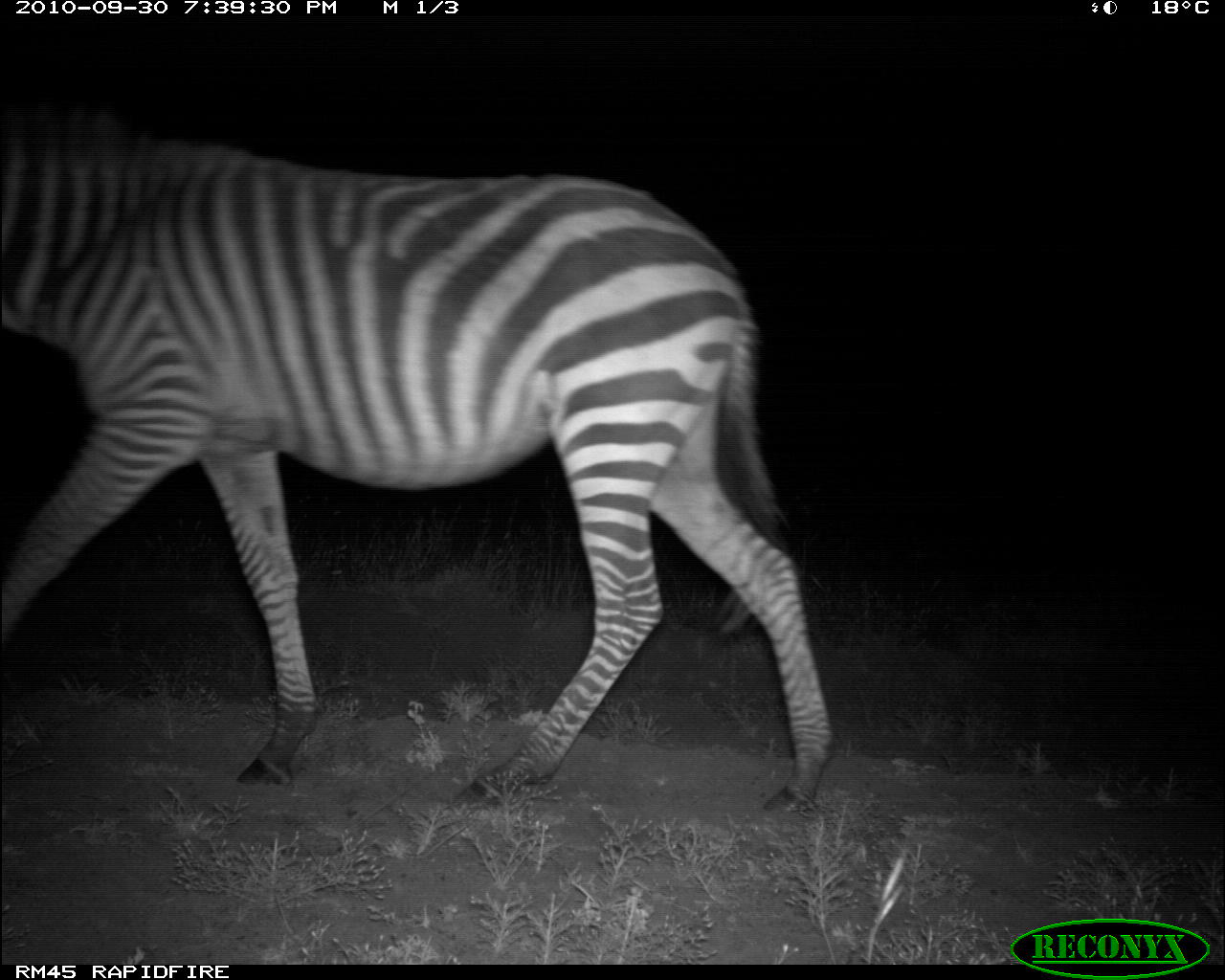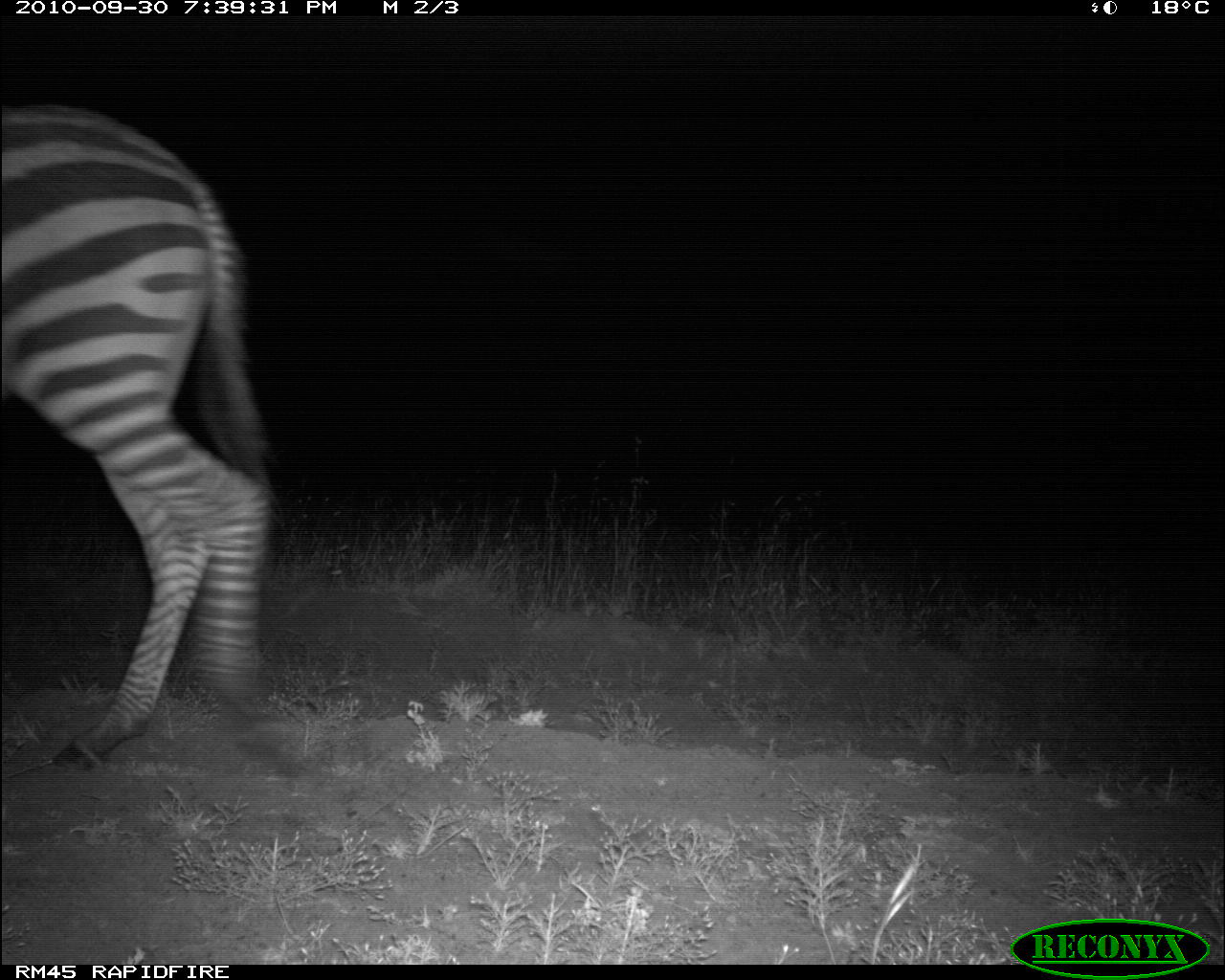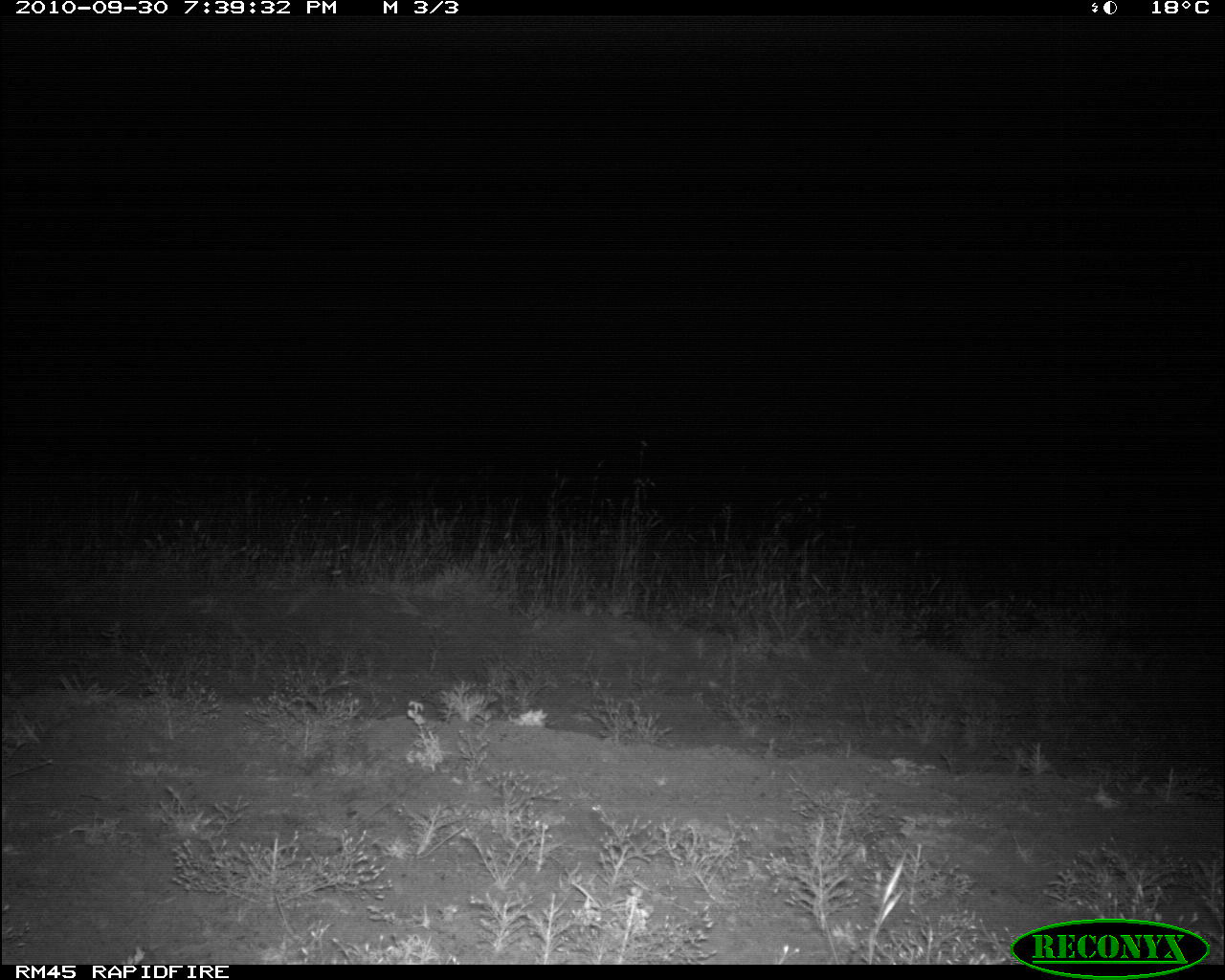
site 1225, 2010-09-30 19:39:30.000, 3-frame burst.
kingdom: Animalia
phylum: Chordata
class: Mammalia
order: Perissodactyla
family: Equidae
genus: Equus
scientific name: Equus quagga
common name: plains zebra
Equus quagga (plains zebra), count 1.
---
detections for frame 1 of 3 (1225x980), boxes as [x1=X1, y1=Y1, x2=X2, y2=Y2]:
equus quagga: [x1=3, y1=97, x2=833, y2=812]